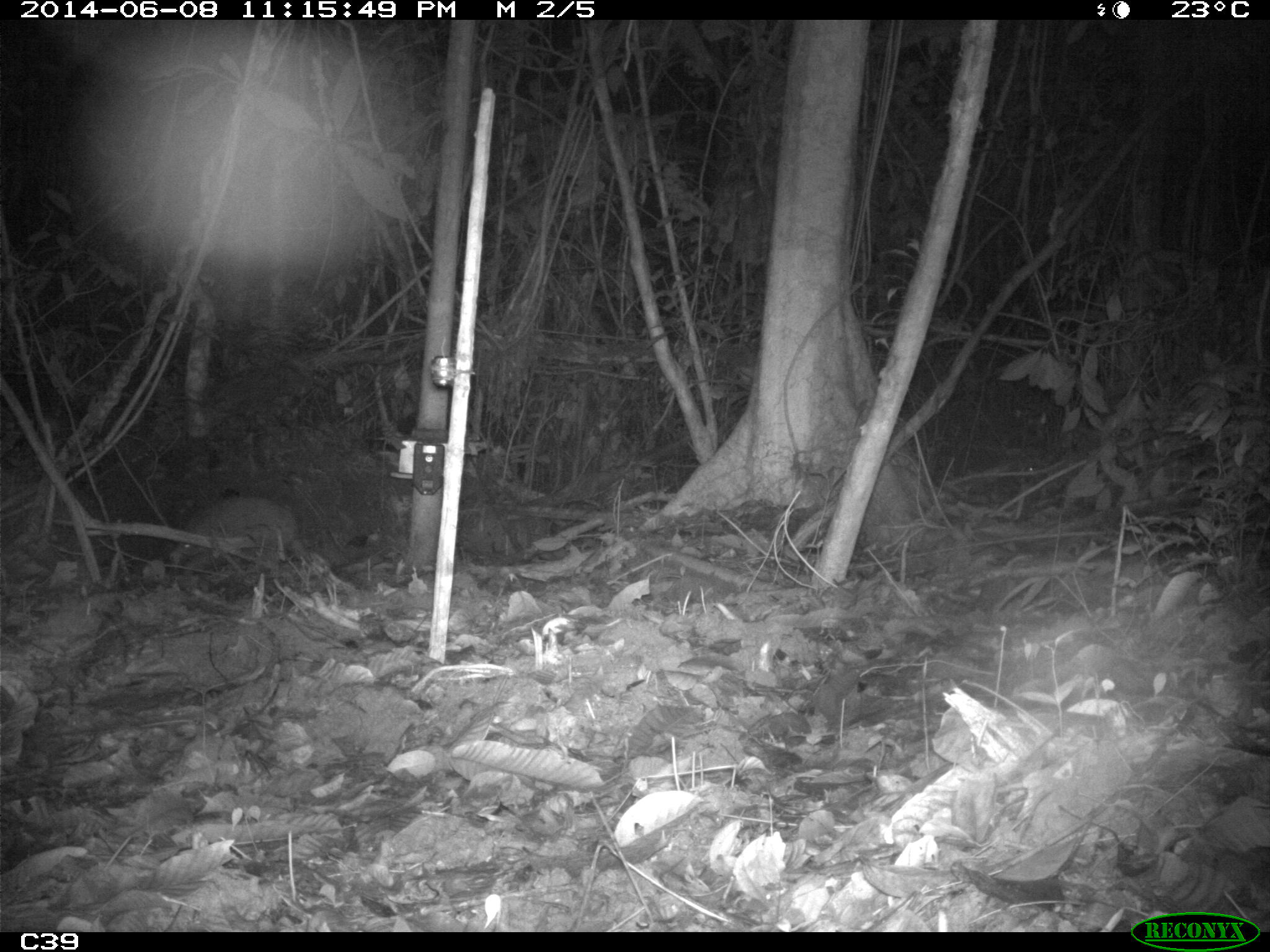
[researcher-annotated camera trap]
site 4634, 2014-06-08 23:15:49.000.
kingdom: Animalia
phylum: Chordata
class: Mammalia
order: Cingulata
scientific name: Cingulata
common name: armadillo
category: unknown armadillo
Unknown armadillo (armadillo) (Cingulata), count 1, age adult.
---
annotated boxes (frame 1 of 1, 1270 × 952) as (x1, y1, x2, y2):
unknown armadillo: (169, 496, 297, 563)